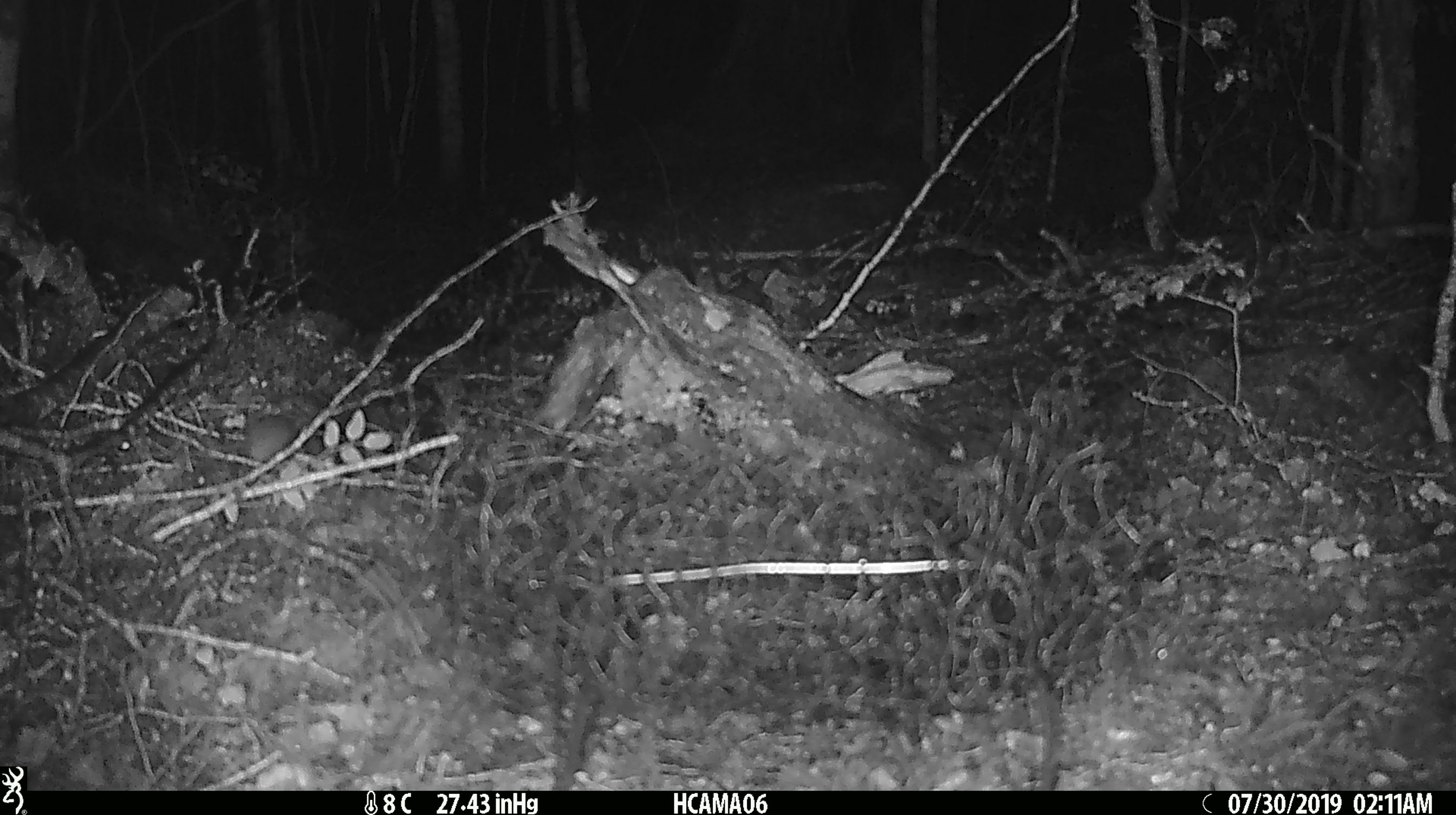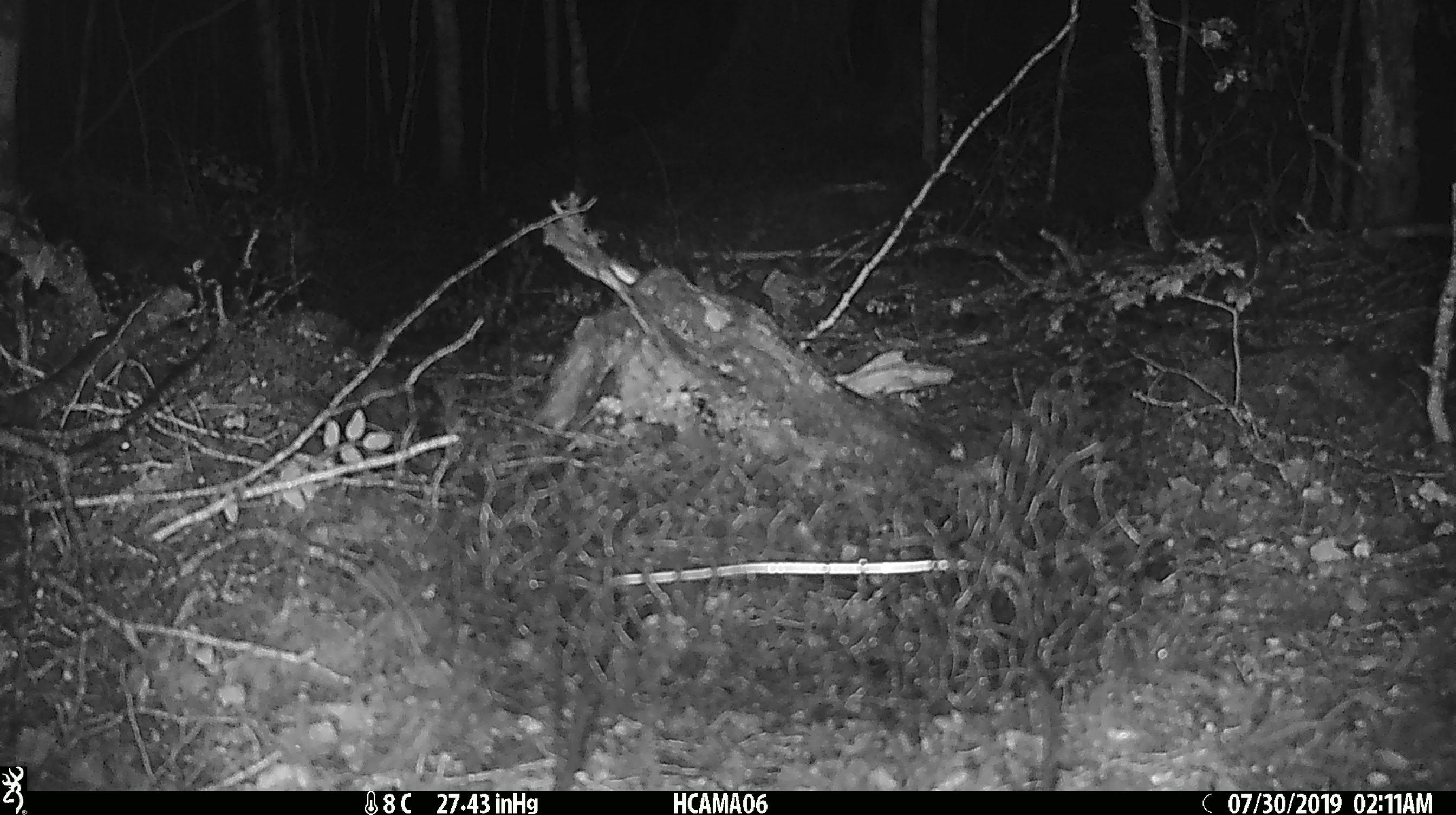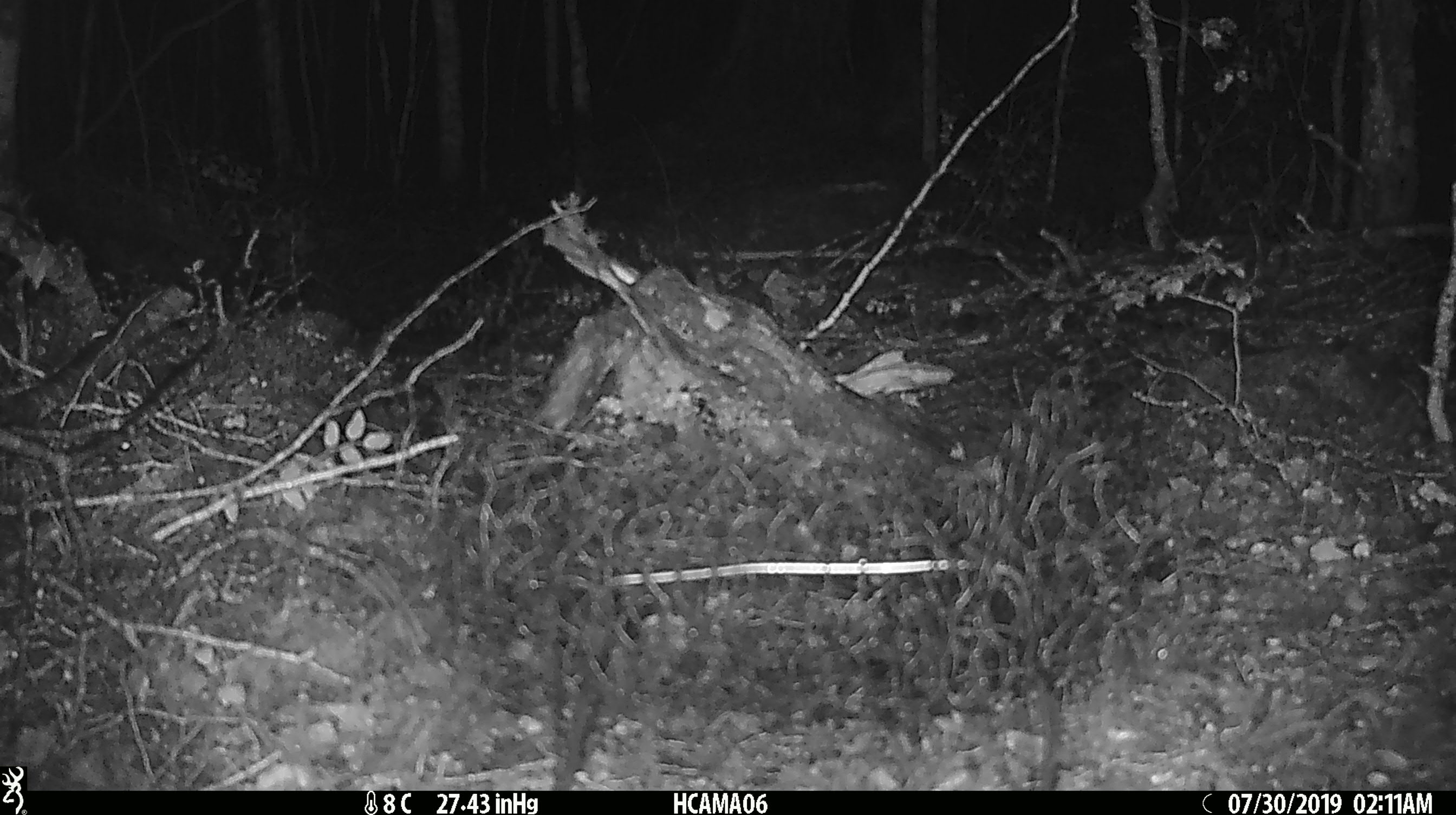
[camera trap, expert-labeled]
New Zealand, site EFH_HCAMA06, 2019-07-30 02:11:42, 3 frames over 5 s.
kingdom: Animalia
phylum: Chordata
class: Mammalia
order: Rodentia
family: Muridae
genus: Mus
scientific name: Mus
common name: mouse